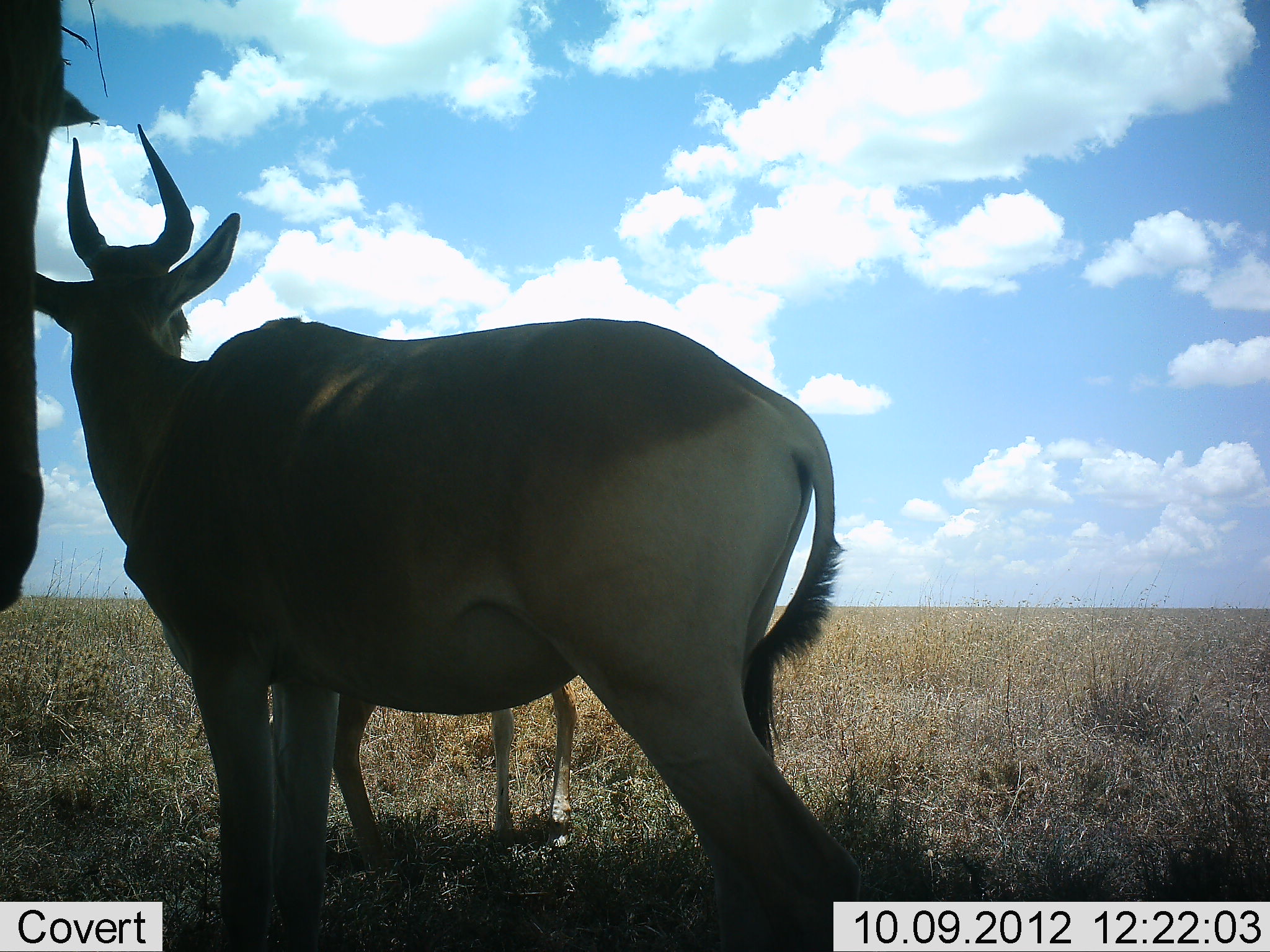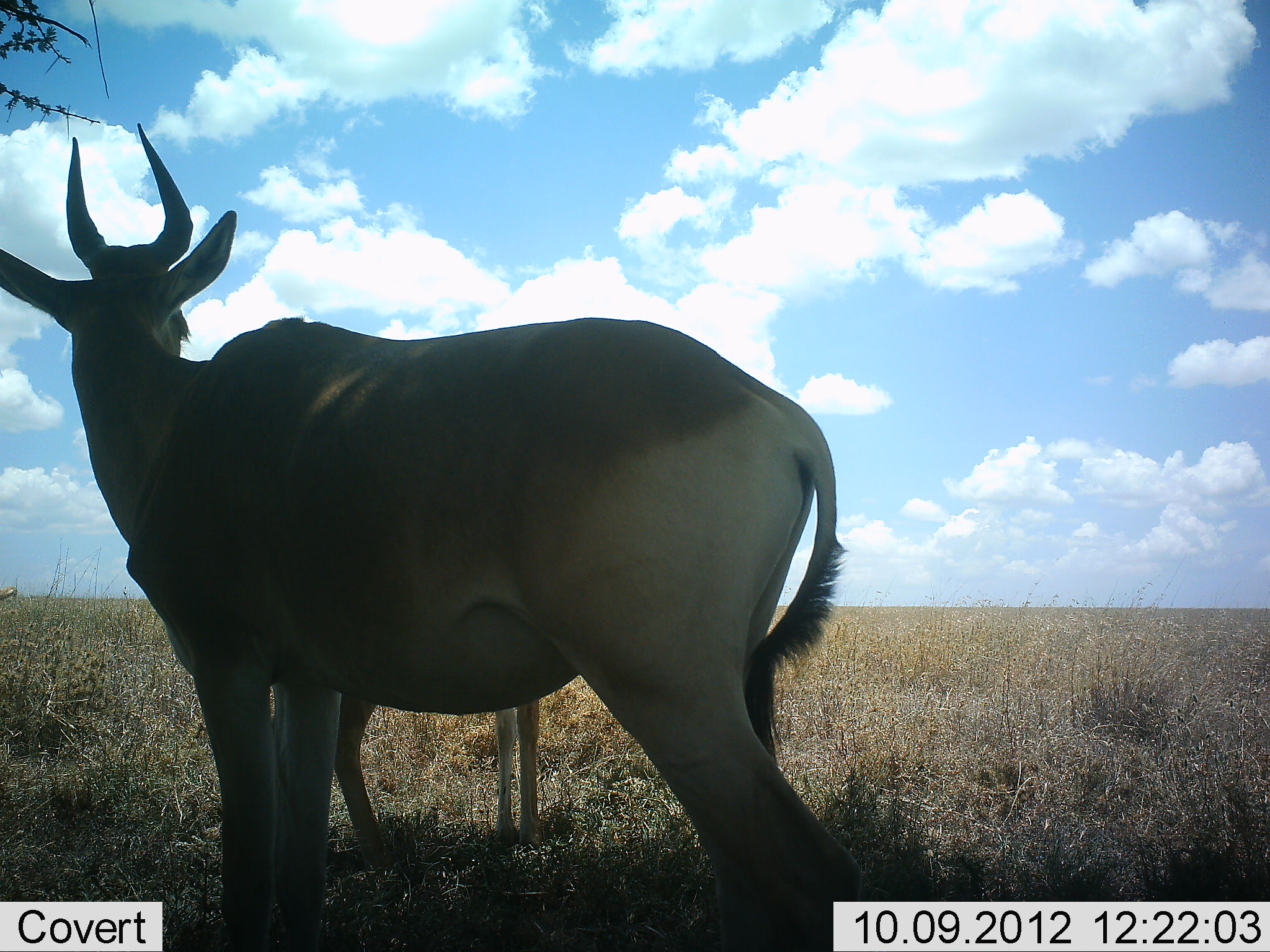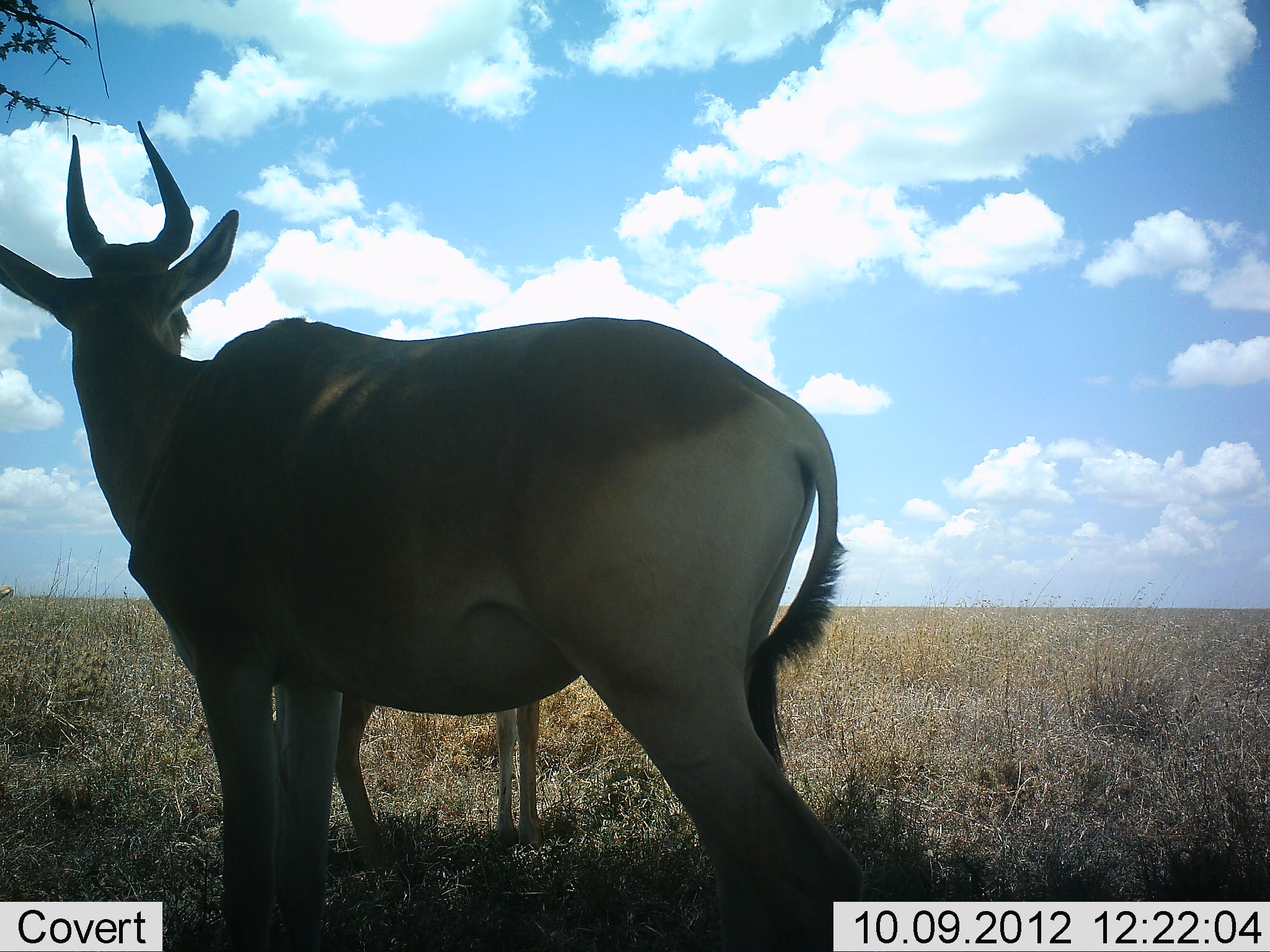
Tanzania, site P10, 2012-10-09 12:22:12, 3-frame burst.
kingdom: Animalia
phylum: Chordata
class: Mammalia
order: Artiodactyla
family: Bovidae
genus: Alcelaphus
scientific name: Alcelaphus buselaphus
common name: hartebeest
Hartebeest (Alcelaphus buselaphus), count 3. Behavior (volunteer vote fractions): standing 91%, resting 0%, moving 27%, interacting 0%. Young present (vote fraction): 55%. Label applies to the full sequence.